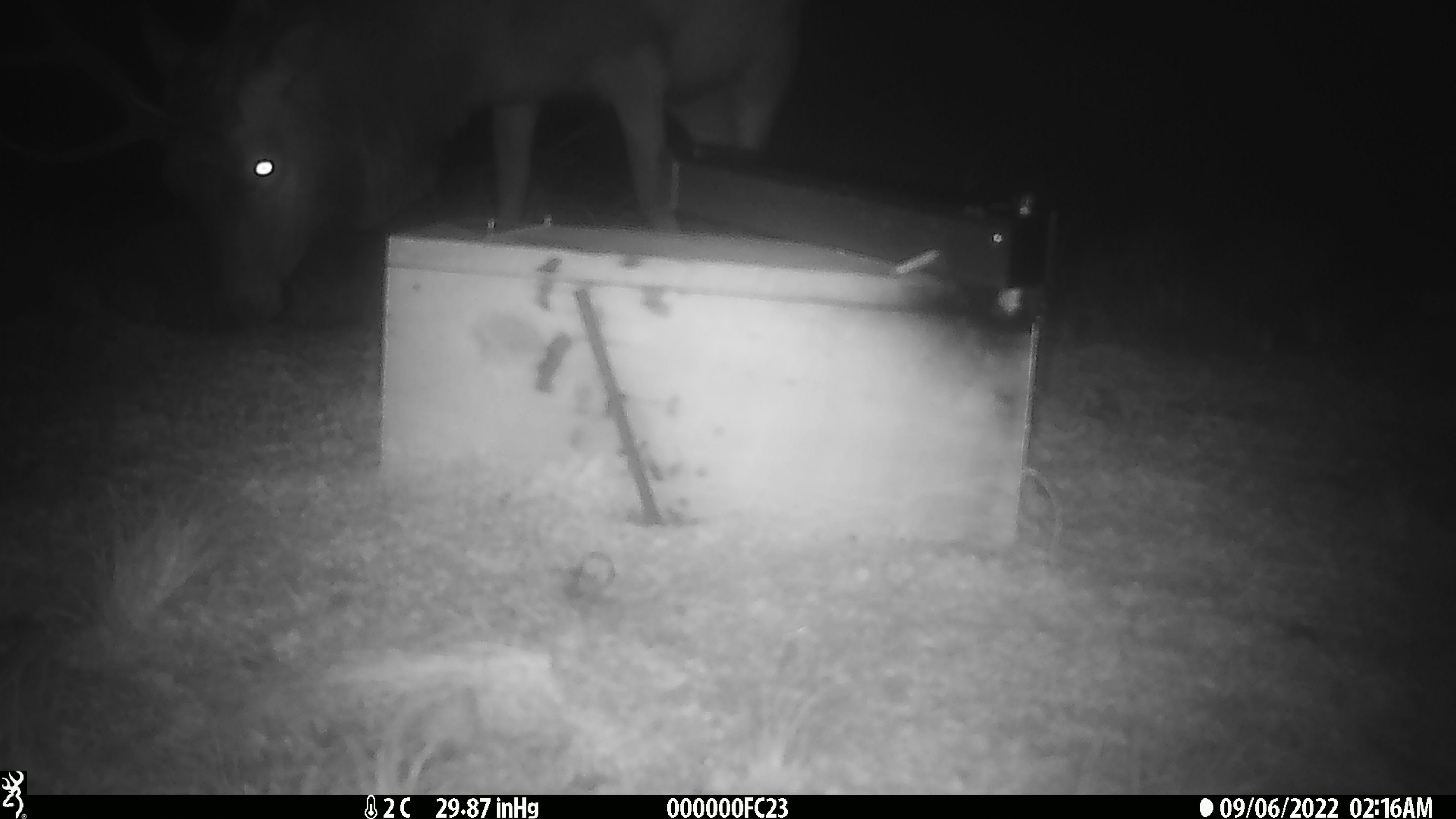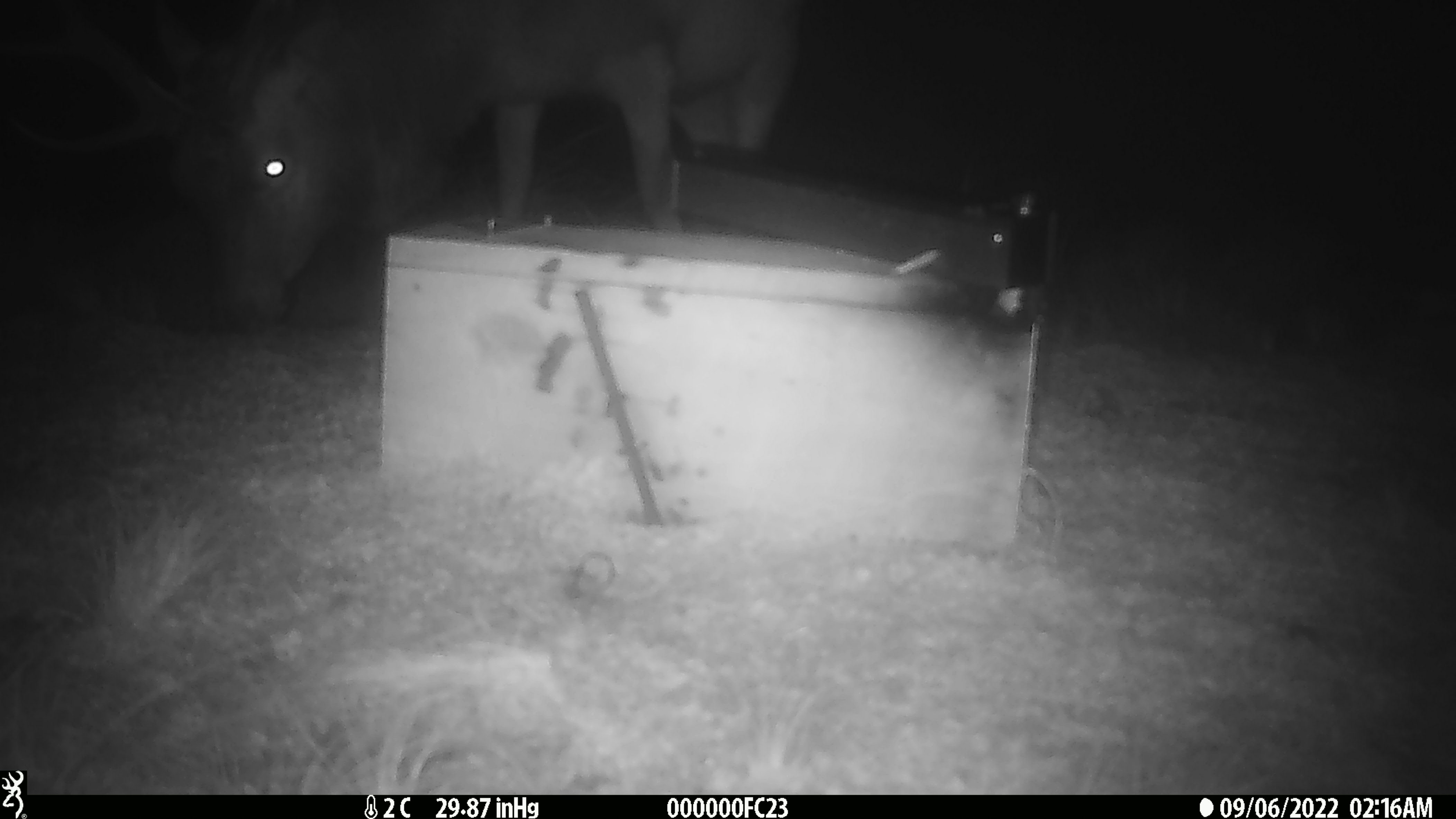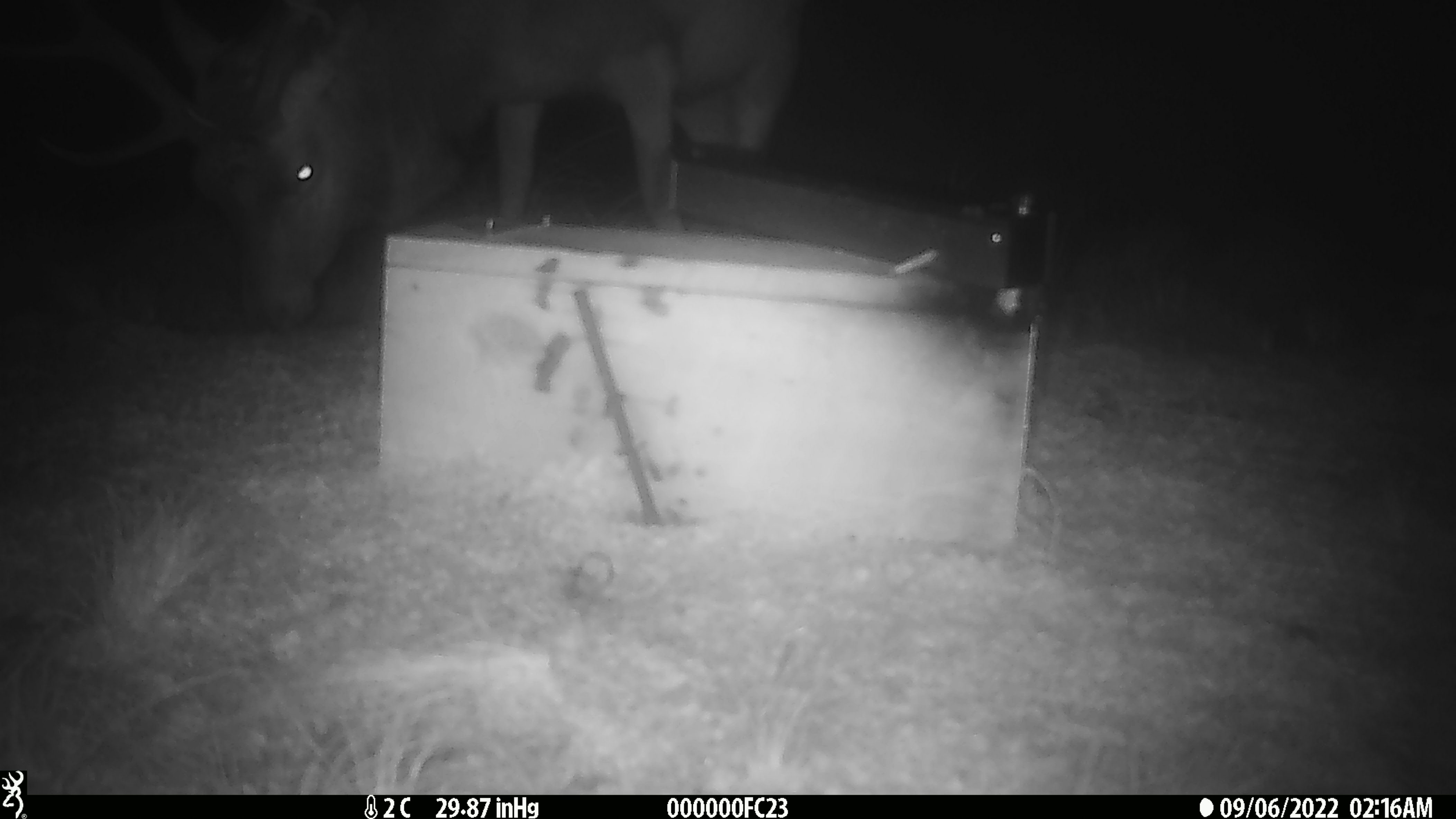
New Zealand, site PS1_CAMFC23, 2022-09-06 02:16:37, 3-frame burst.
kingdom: Animalia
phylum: Chordata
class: Mammalia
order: Artiodactyla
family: Cervidae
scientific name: Cervidae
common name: deer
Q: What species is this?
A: Deer (Cervidae).